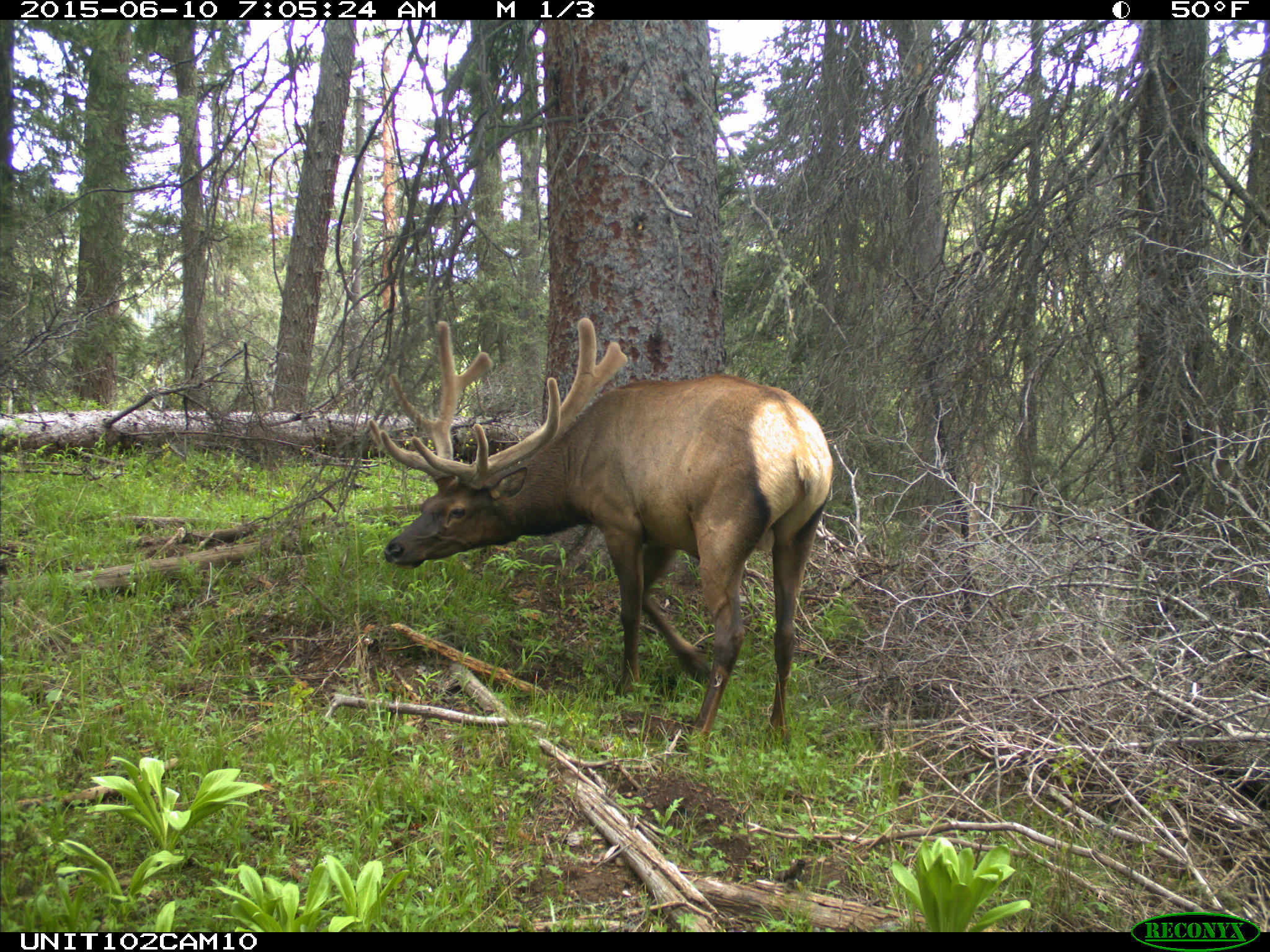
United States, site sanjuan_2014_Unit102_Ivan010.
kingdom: Animalia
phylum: Chordata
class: Mammalia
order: Artiodactyla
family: Cervidae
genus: Cervus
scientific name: Cervus elaphus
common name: red deer